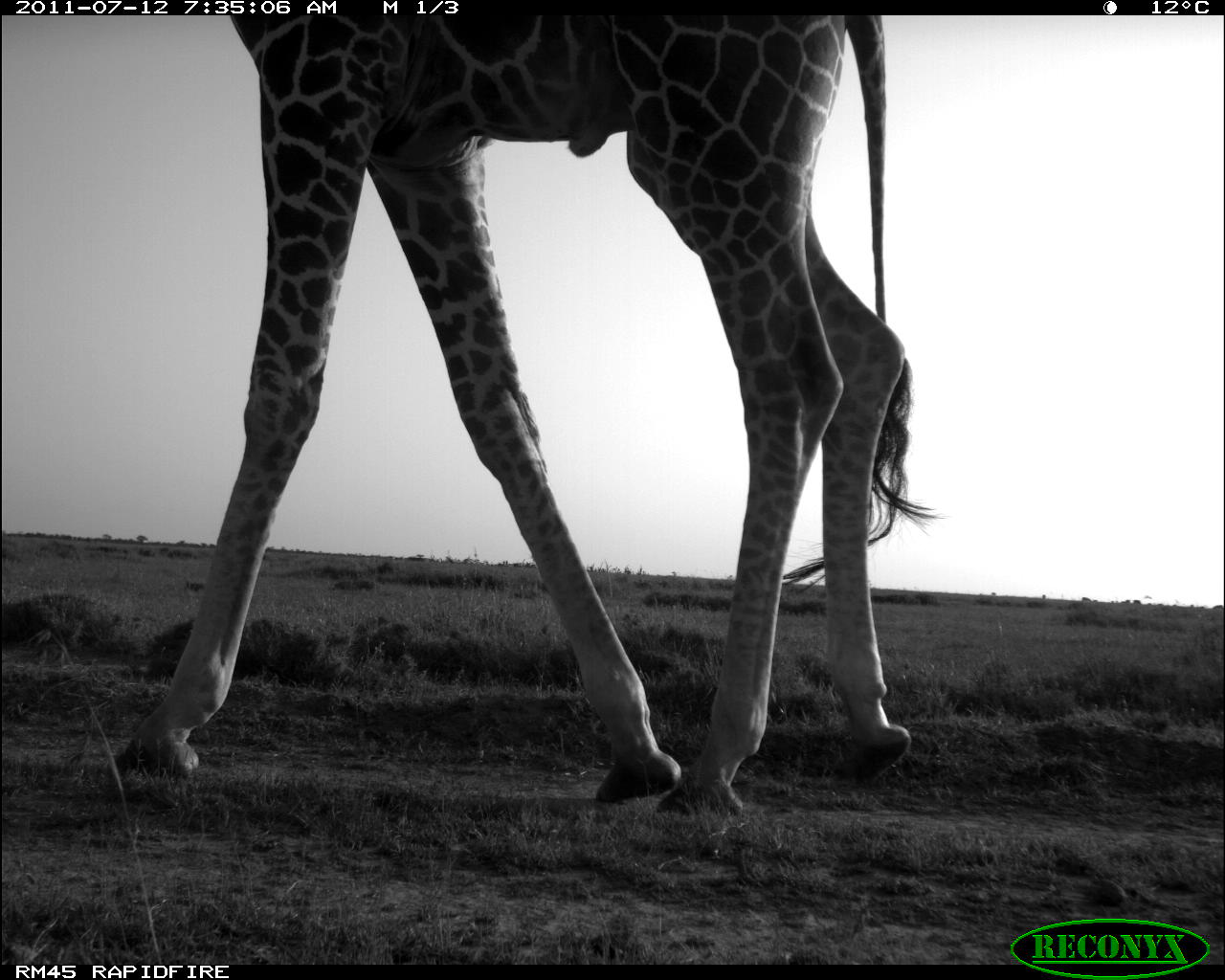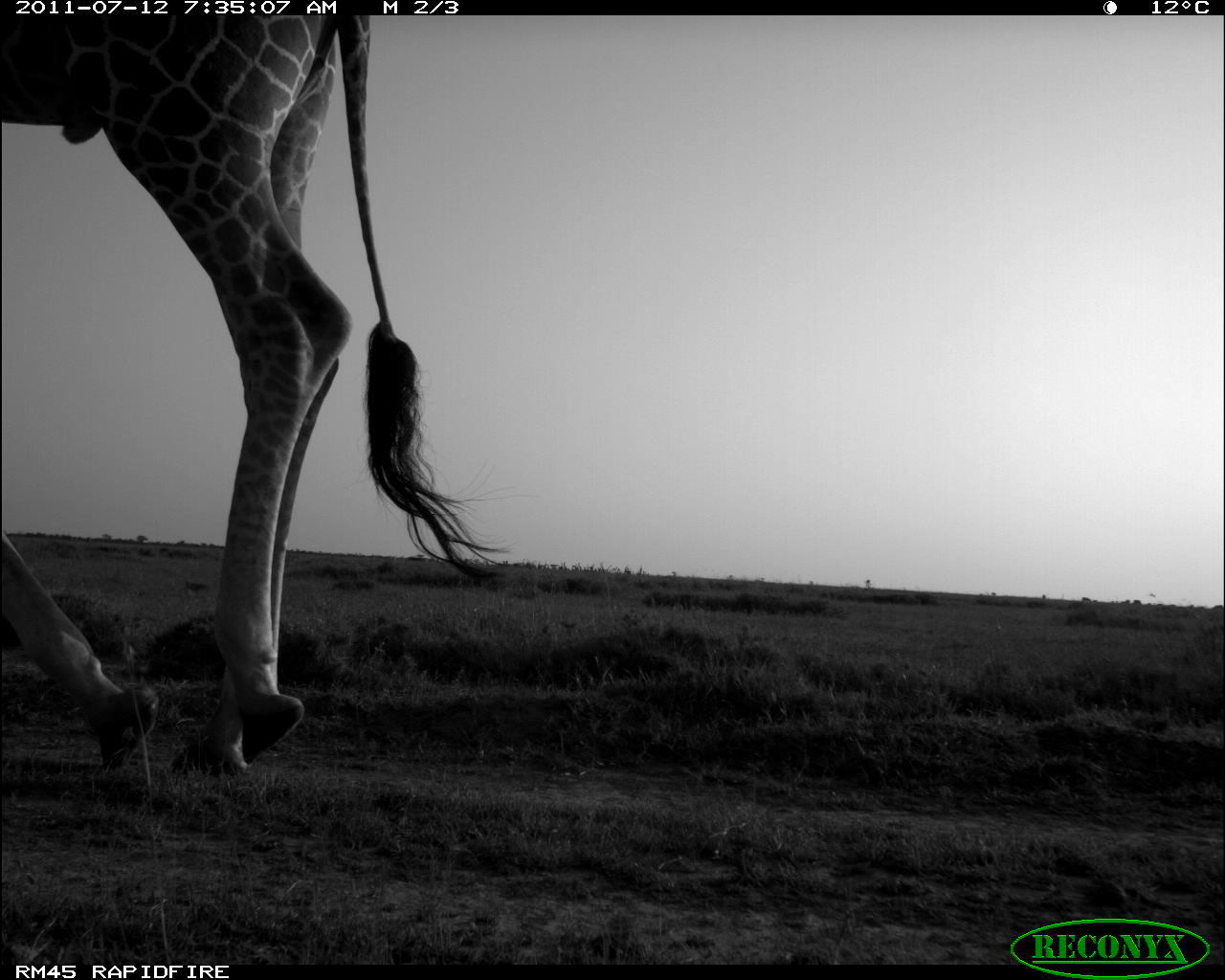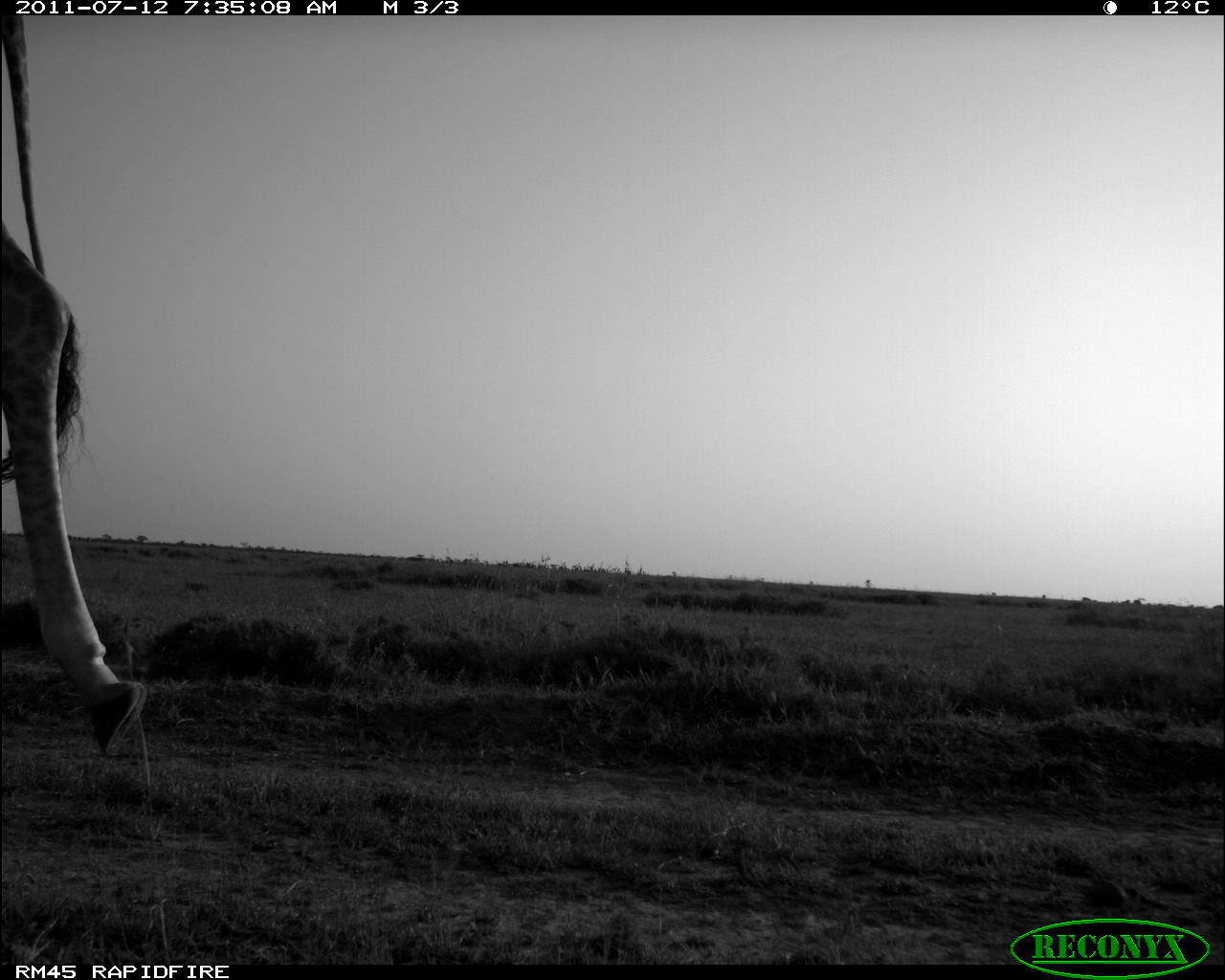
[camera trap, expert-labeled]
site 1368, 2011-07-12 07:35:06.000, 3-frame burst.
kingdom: Animalia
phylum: Chordata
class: Mammalia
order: Artiodactyla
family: Giraffidae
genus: Giraffa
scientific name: Giraffa camelopardalis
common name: giraffe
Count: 1.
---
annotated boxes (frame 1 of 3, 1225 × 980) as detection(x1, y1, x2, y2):
giraffa camelopardalis: detection(101, 10, 932, 824)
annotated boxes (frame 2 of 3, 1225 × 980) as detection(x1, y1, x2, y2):
giraffa camelopardalis: detection(0, 11, 510, 780)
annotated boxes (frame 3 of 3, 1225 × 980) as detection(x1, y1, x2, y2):
giraffa camelopardalis: detection(0, 16, 147, 758)